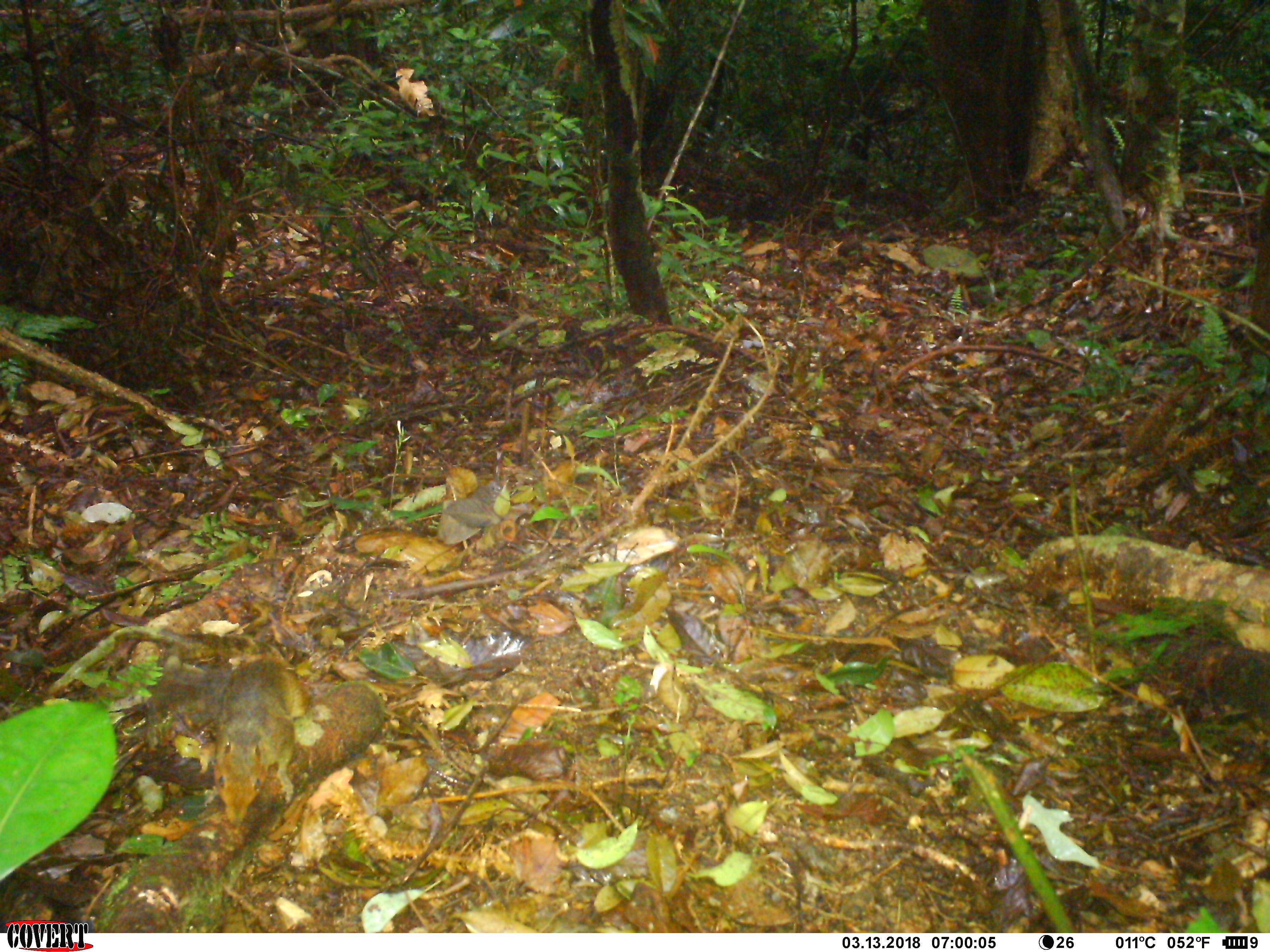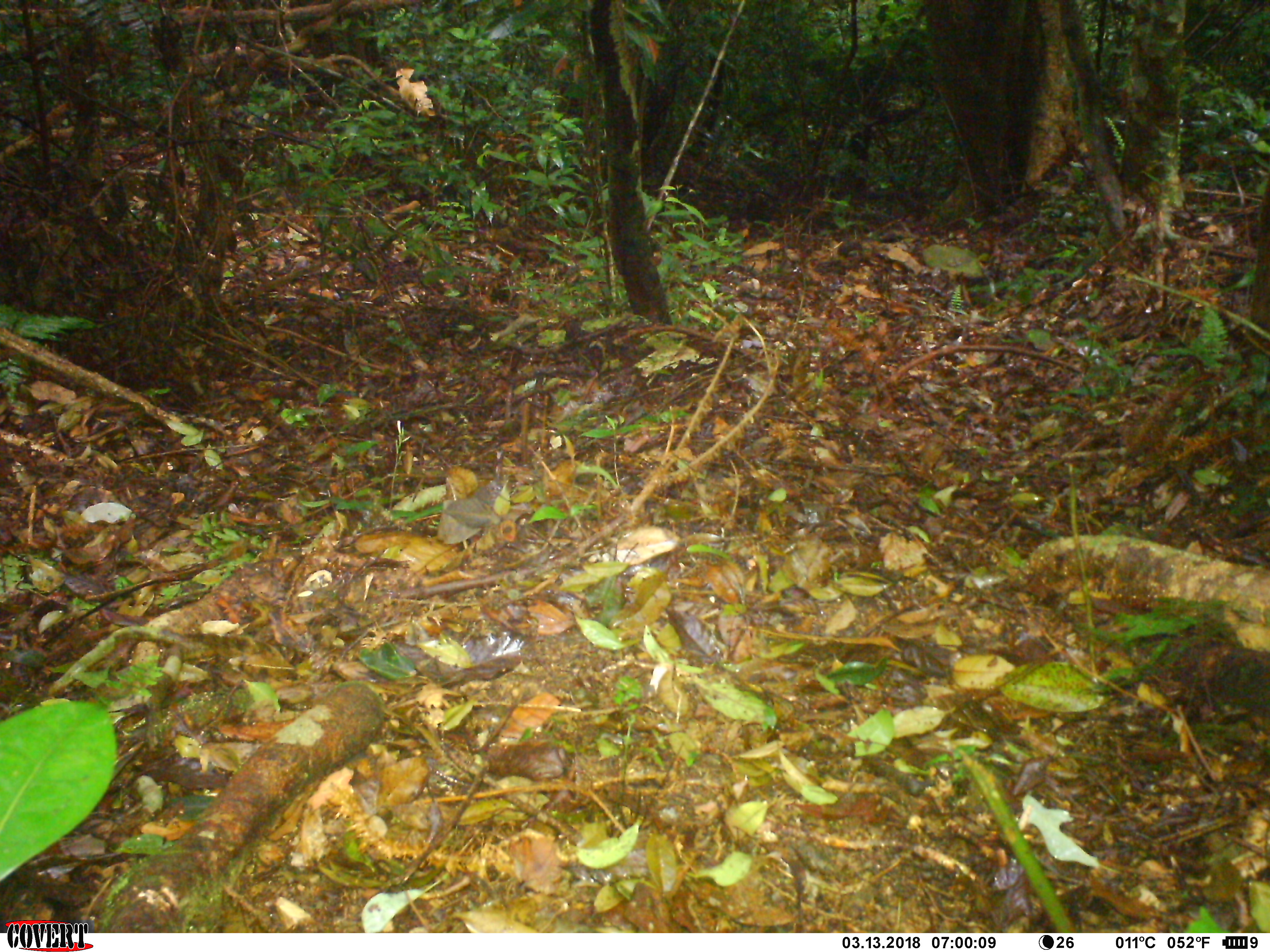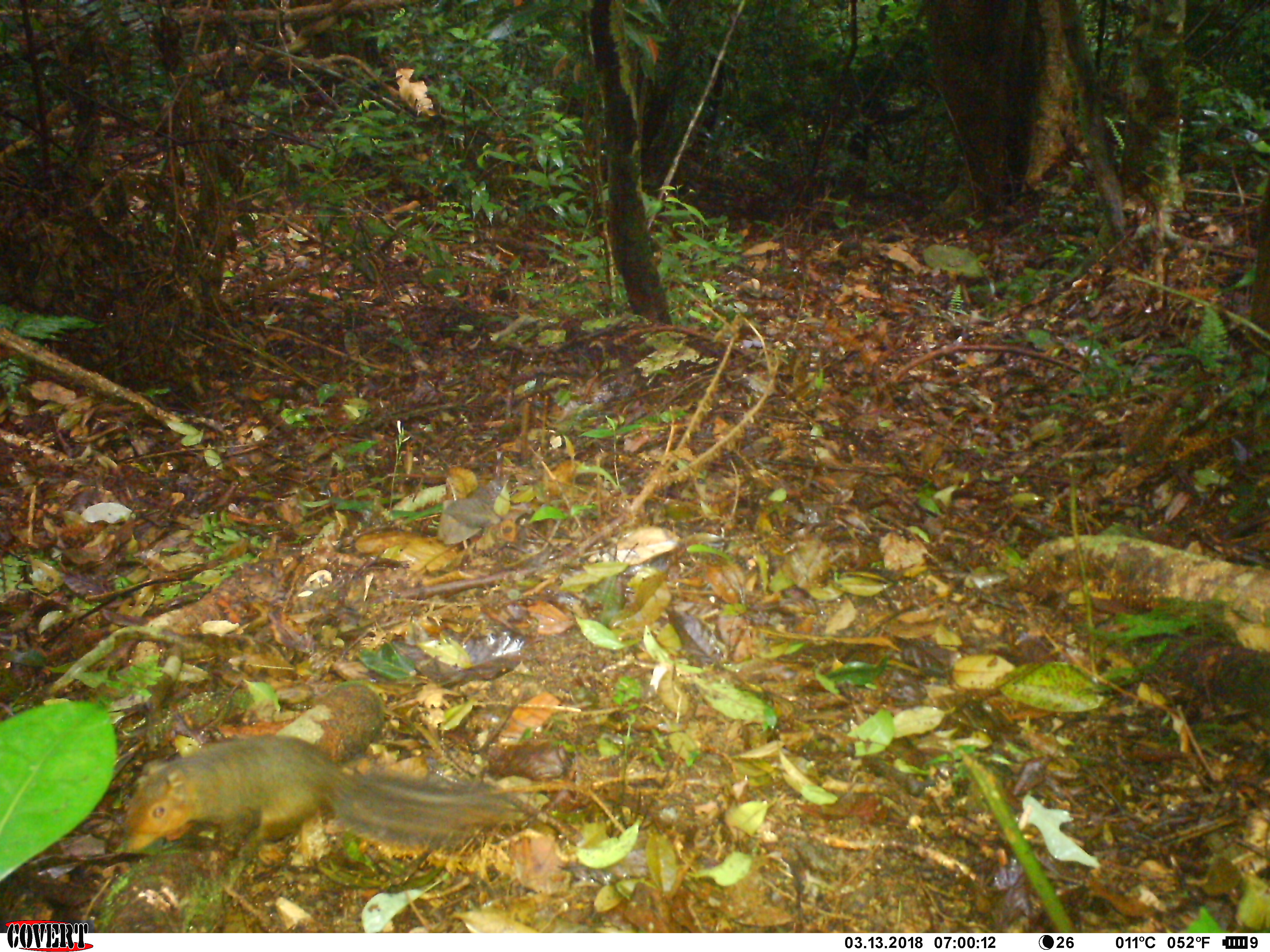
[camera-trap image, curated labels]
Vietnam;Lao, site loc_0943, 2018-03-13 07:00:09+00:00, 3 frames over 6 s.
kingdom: Animalia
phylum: Chordata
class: Mammalia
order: Rodentia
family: Sciuridae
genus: Dremomys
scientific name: Dremomys rufigenis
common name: red-cheeked squirrel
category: red cheeked squirrel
Red cheeked squirrel (red-cheeked squirrel) (Dremomys rufigenis). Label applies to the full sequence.